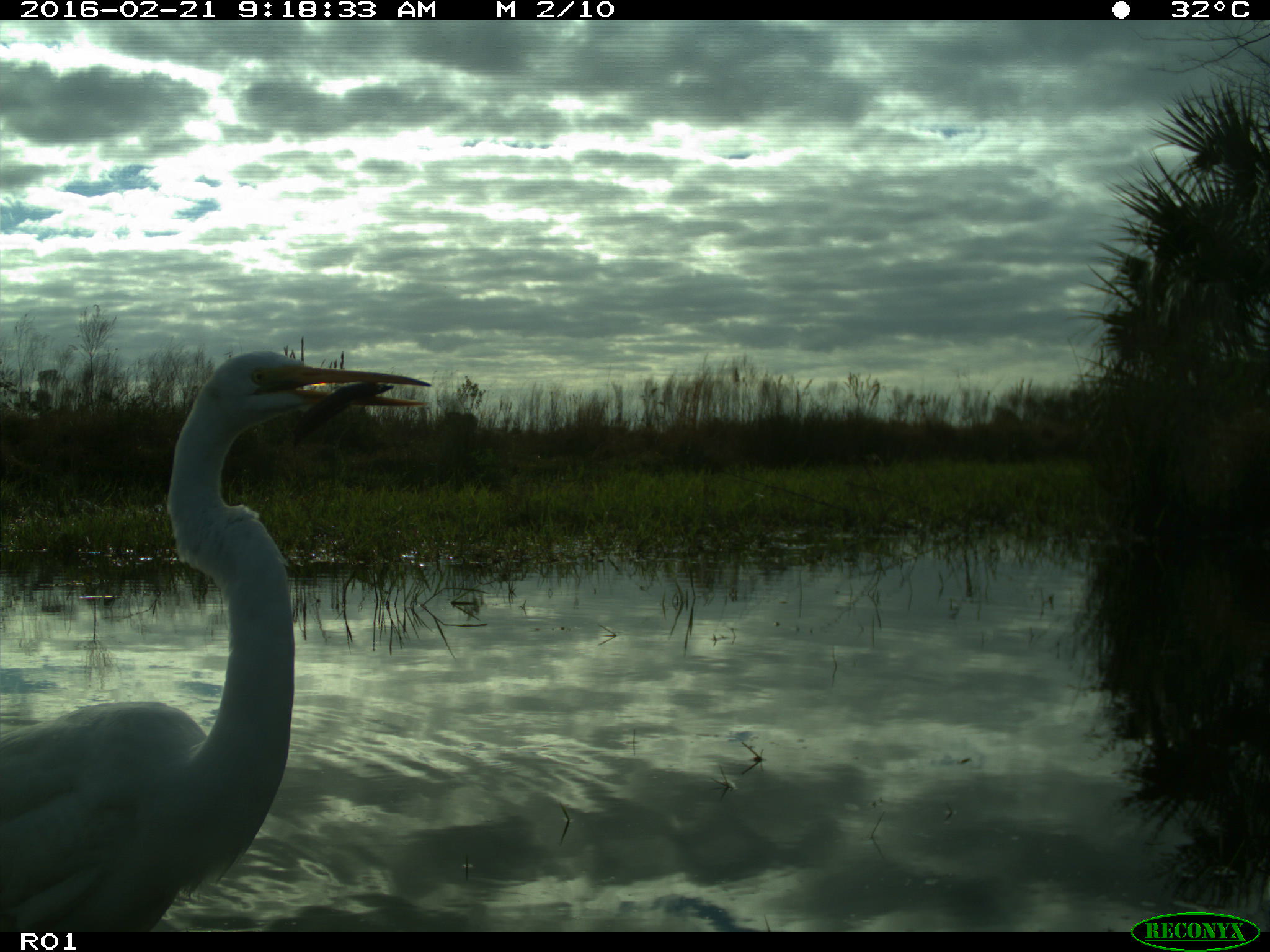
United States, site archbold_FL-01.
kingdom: Animalia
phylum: Chordata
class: Aves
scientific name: Aves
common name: birds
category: unidentified bird